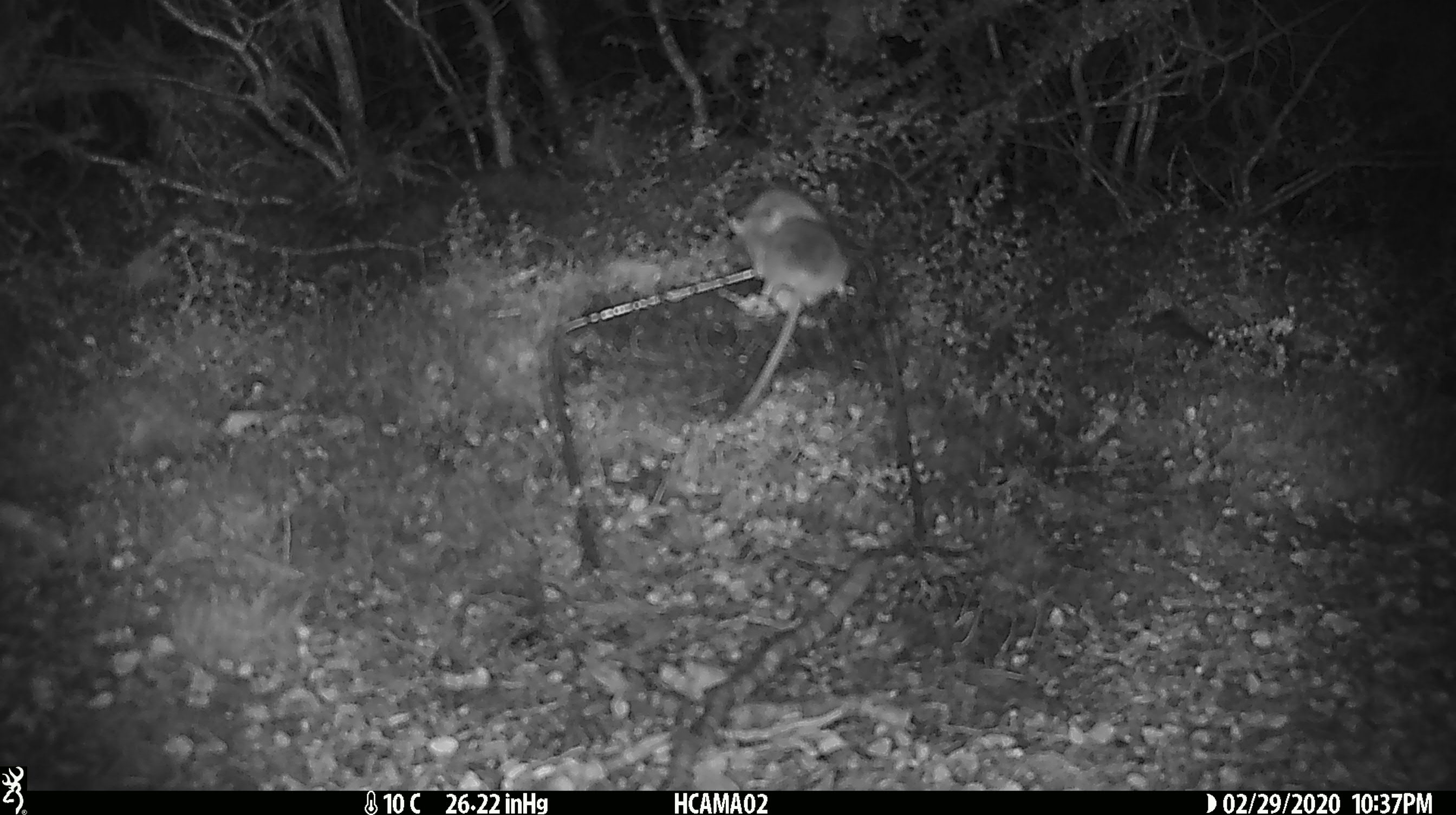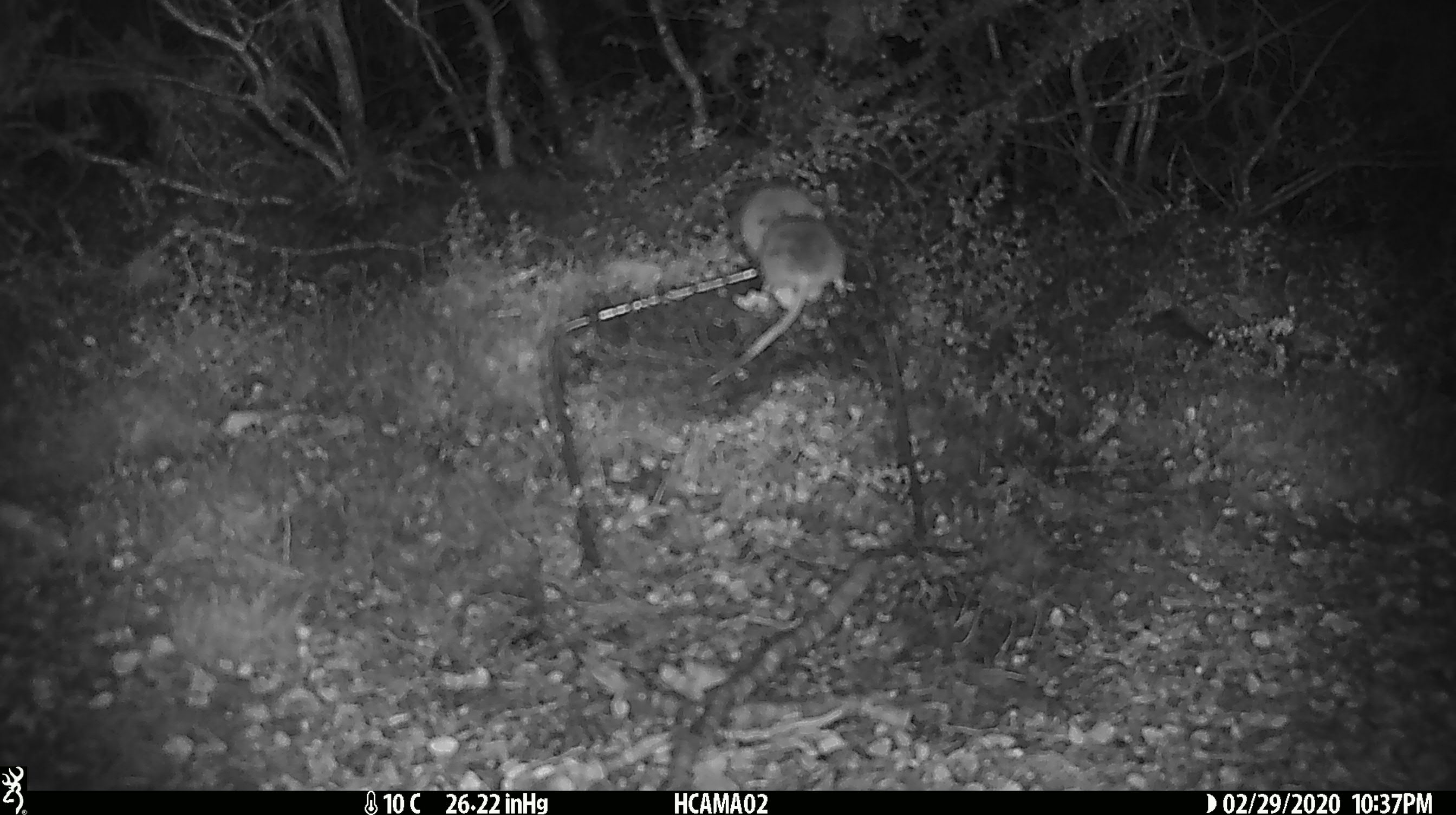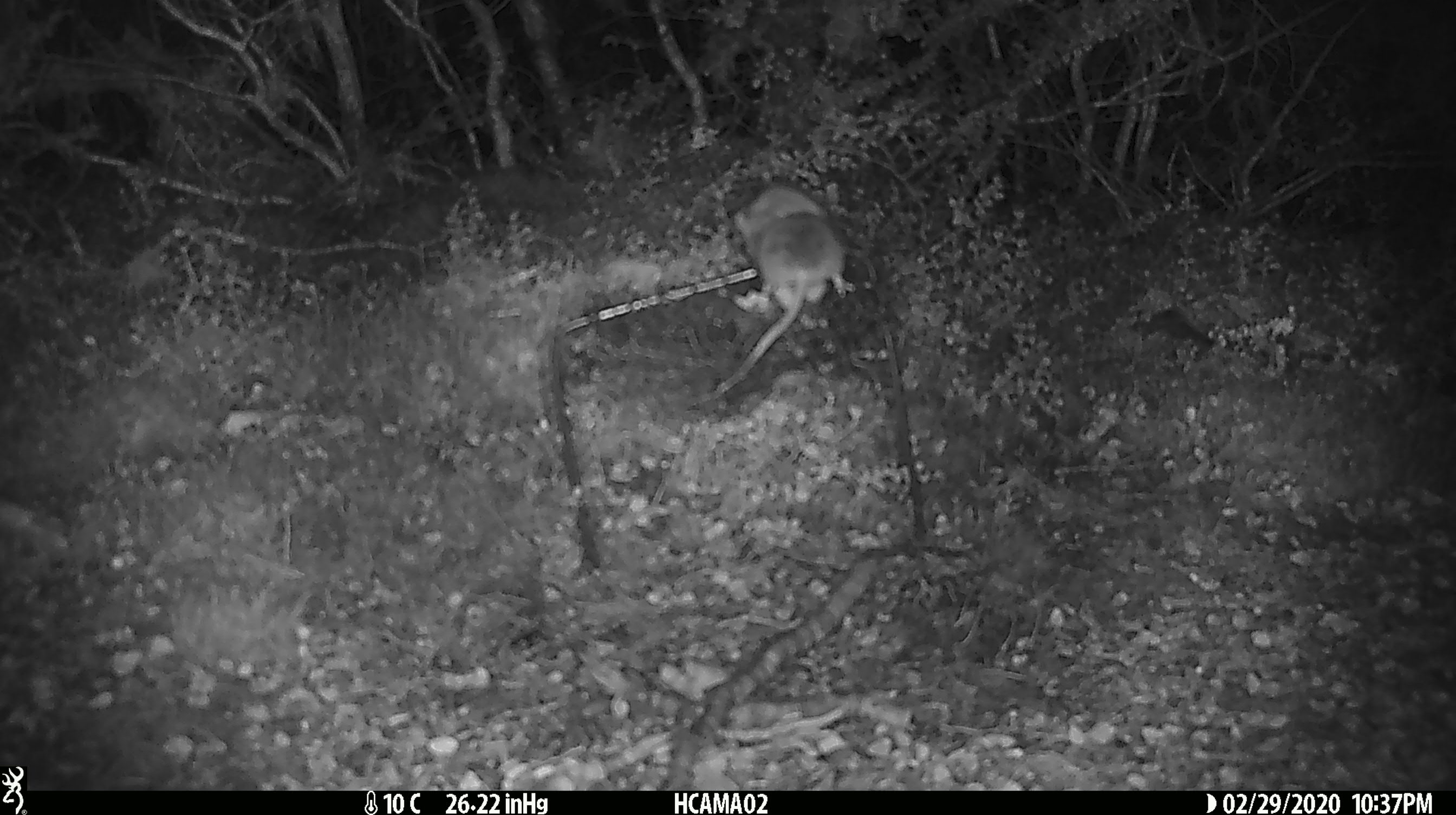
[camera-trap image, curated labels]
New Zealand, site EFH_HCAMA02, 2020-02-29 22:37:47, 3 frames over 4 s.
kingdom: Animalia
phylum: Chordata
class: Mammalia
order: Rodentia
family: Muridae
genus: Mus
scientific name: Mus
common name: mouse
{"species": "mouse (Mus)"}